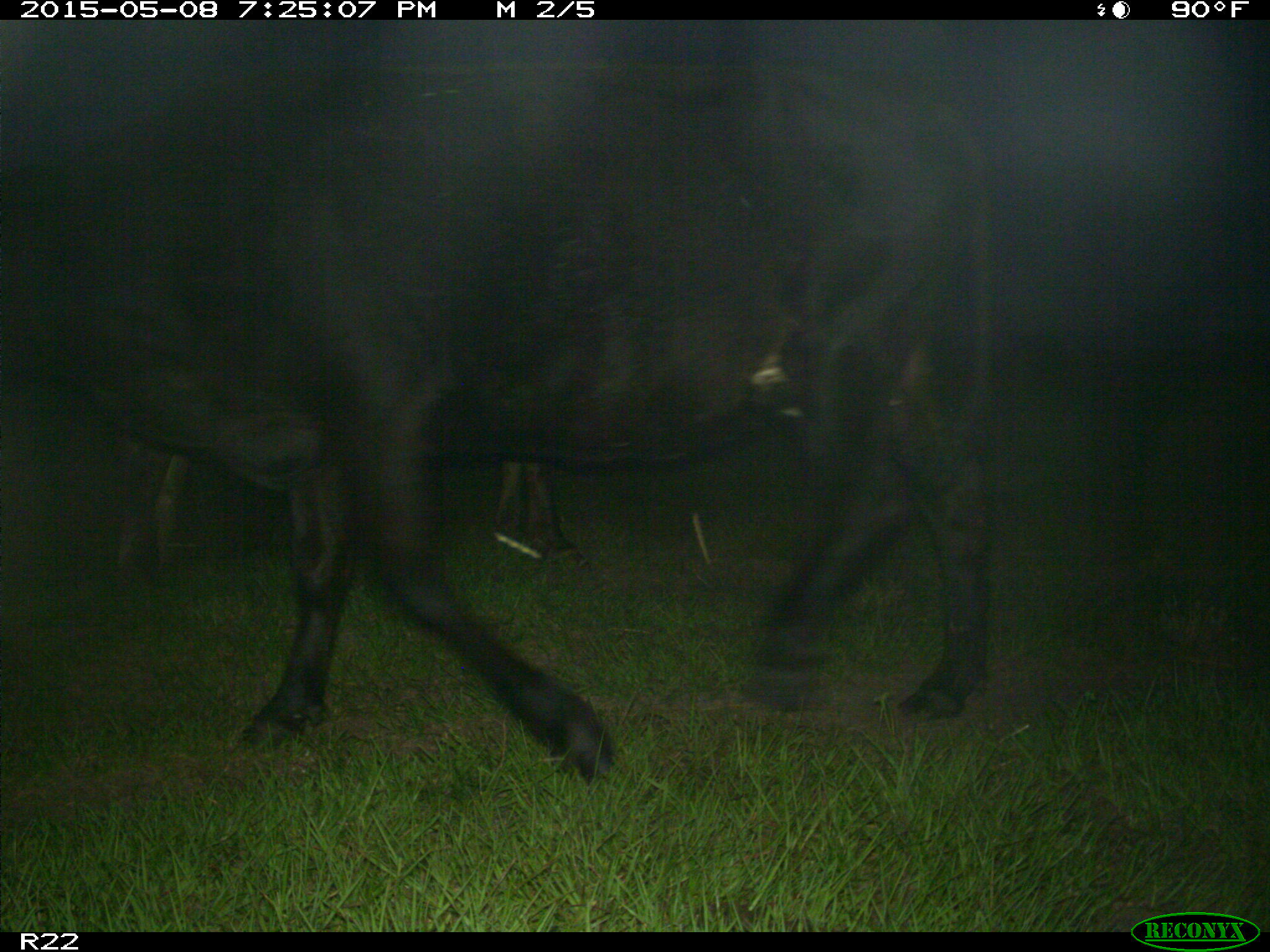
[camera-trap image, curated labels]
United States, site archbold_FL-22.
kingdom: Animalia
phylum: Chordata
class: Mammalia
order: Artiodactyla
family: Bovidae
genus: Bos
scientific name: Bos taurus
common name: domestic cow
Bos taurus (domestic cow).